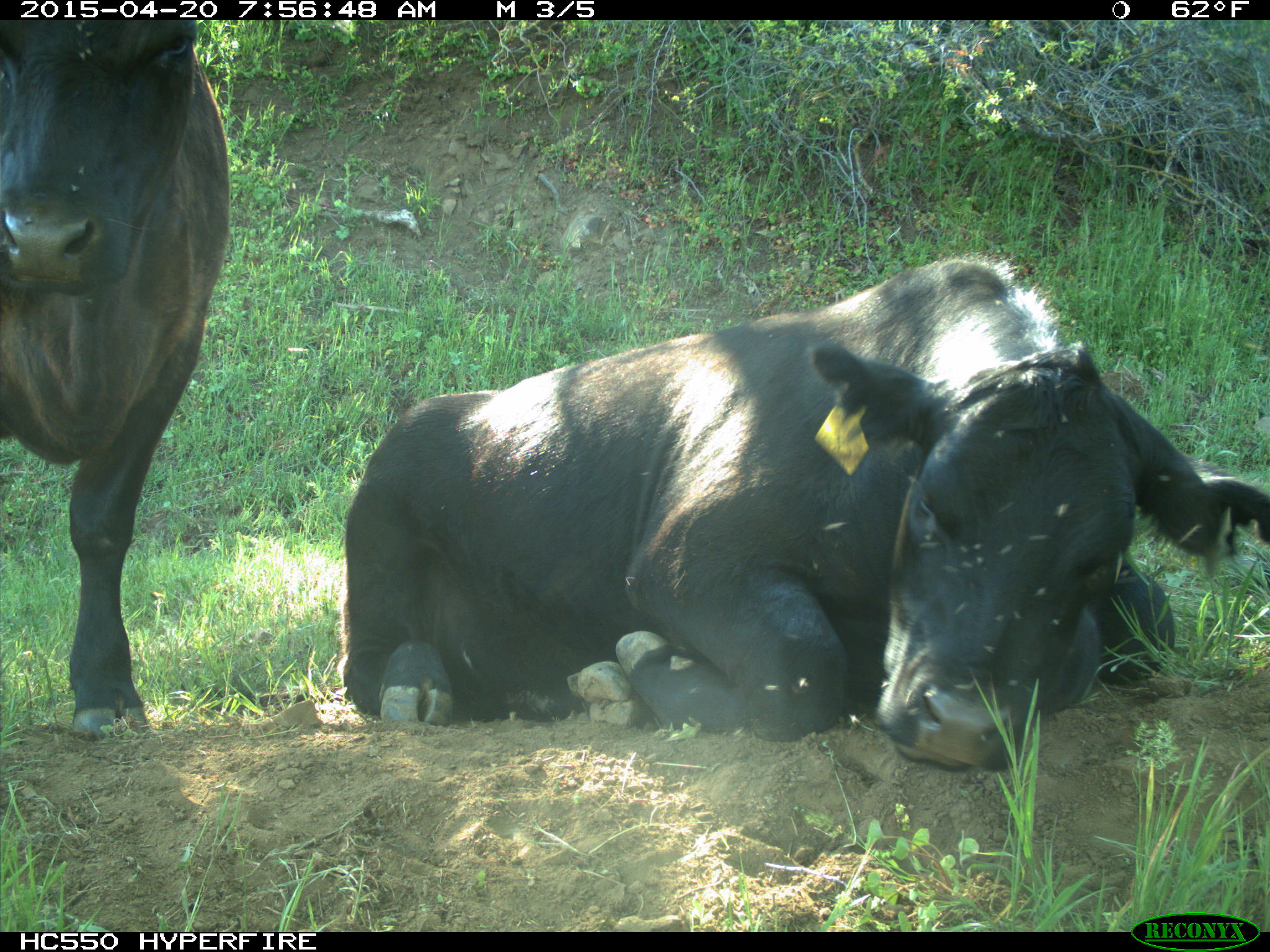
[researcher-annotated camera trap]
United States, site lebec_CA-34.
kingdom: Animalia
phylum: Chordata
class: Mammalia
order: Artiodactyla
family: Bovidae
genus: Bos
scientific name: Bos taurus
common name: domestic cow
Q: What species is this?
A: Bos taurus (domestic cow).